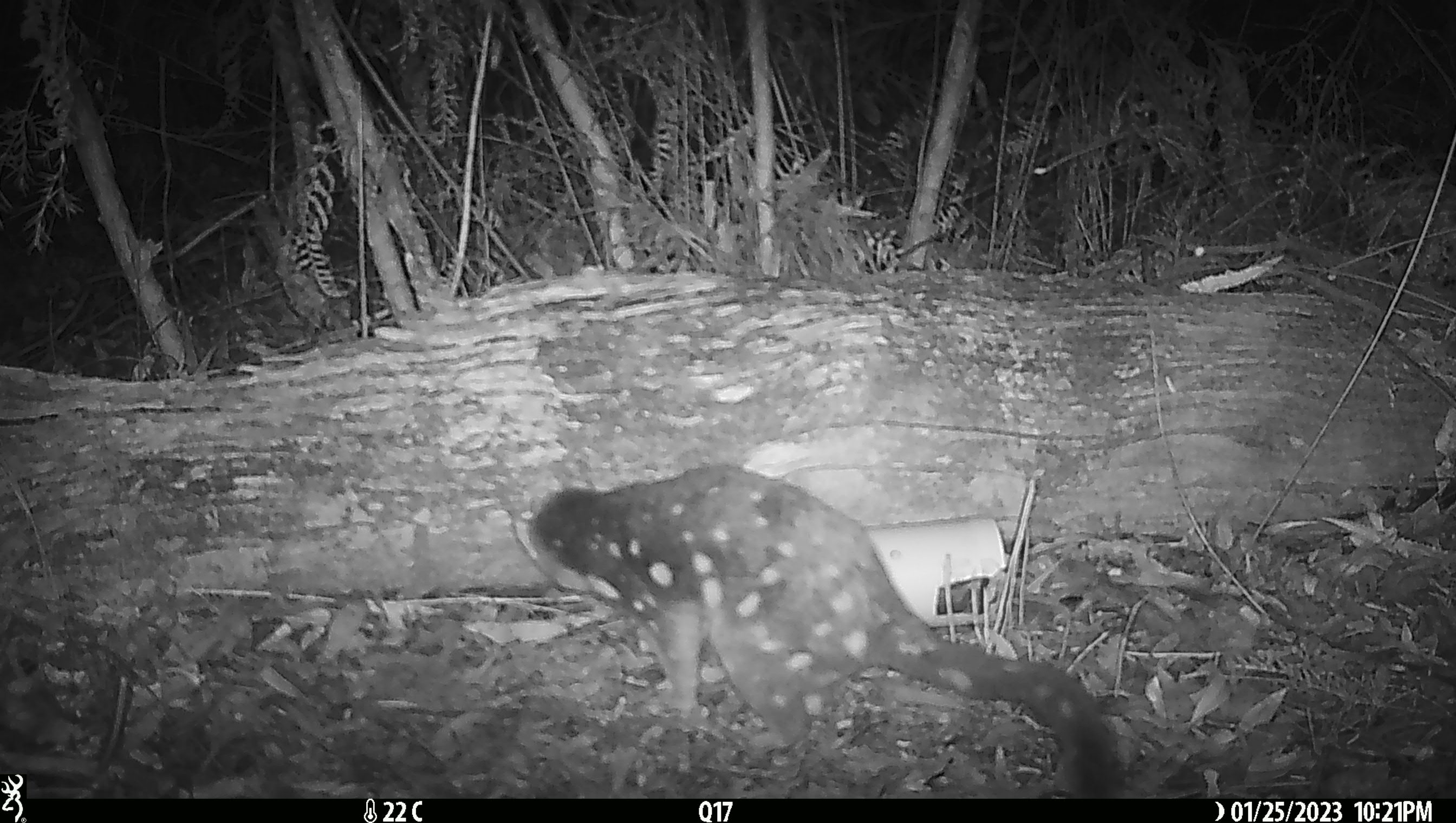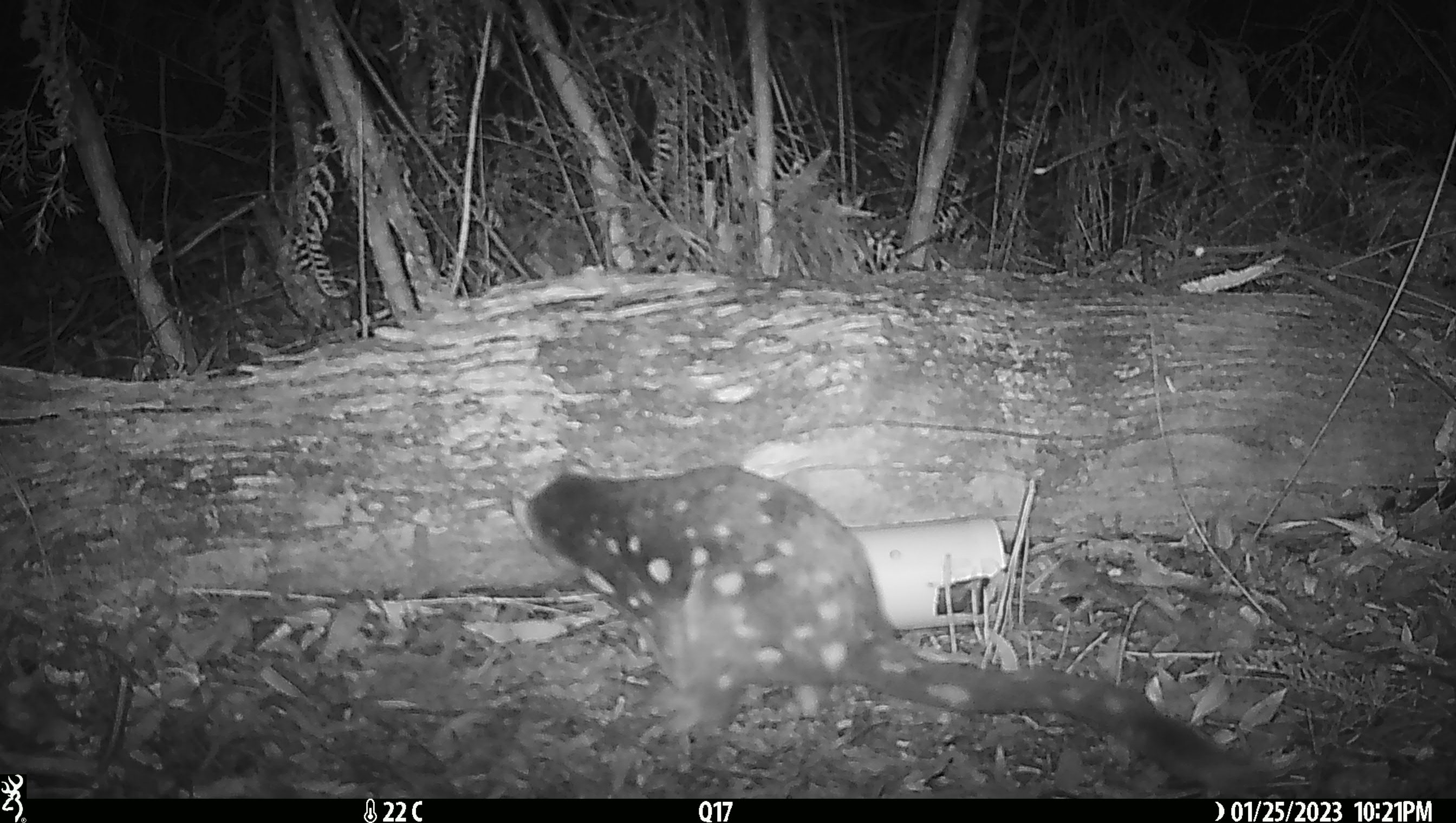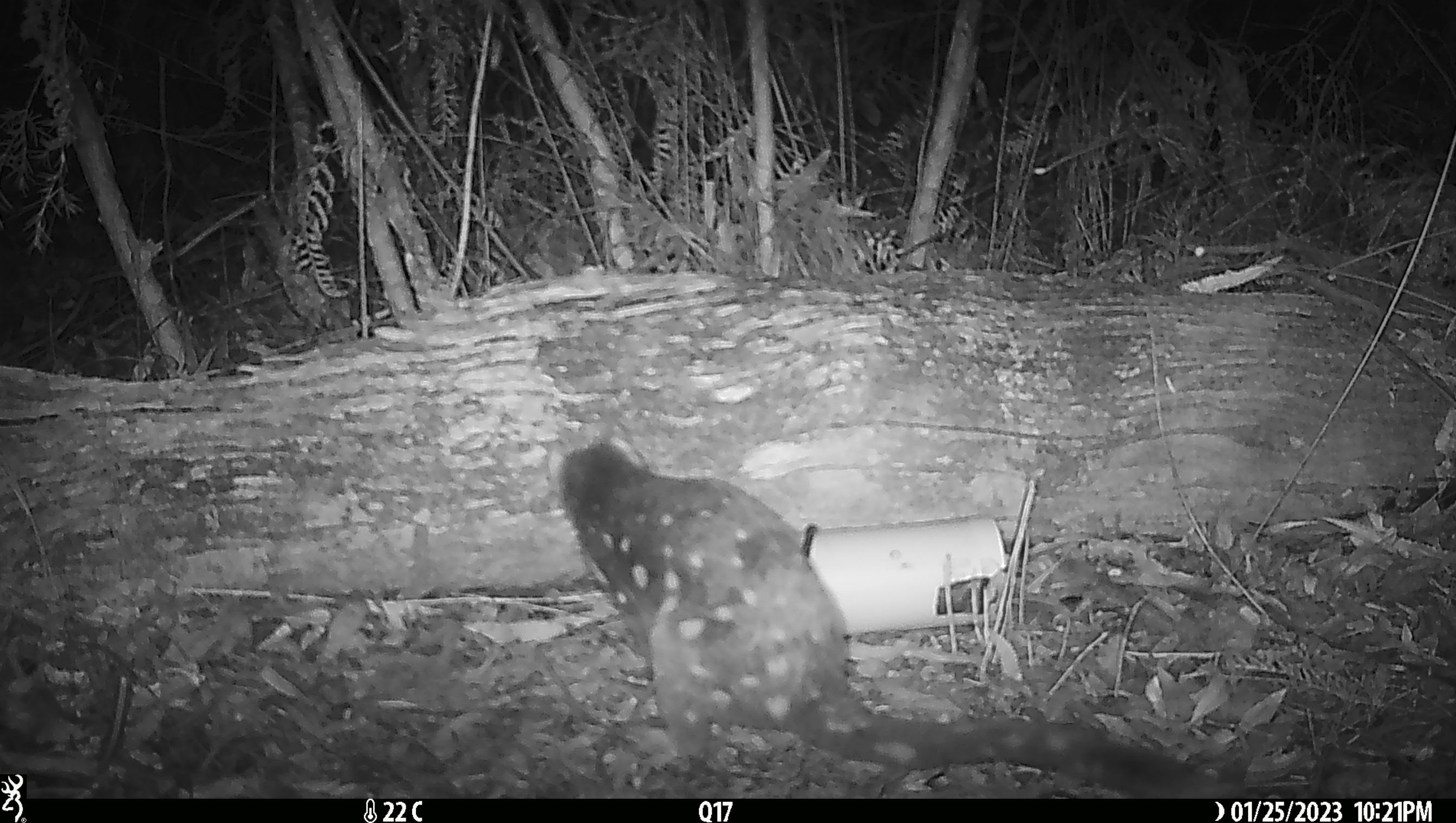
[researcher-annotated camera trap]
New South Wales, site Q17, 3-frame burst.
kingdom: Animalia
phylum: Chordata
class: Mammalia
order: Dasyuromorphia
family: Dasyuridae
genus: Dasyurus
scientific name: Dasyurus maculatus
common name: spotted-tailed quoll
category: quoll